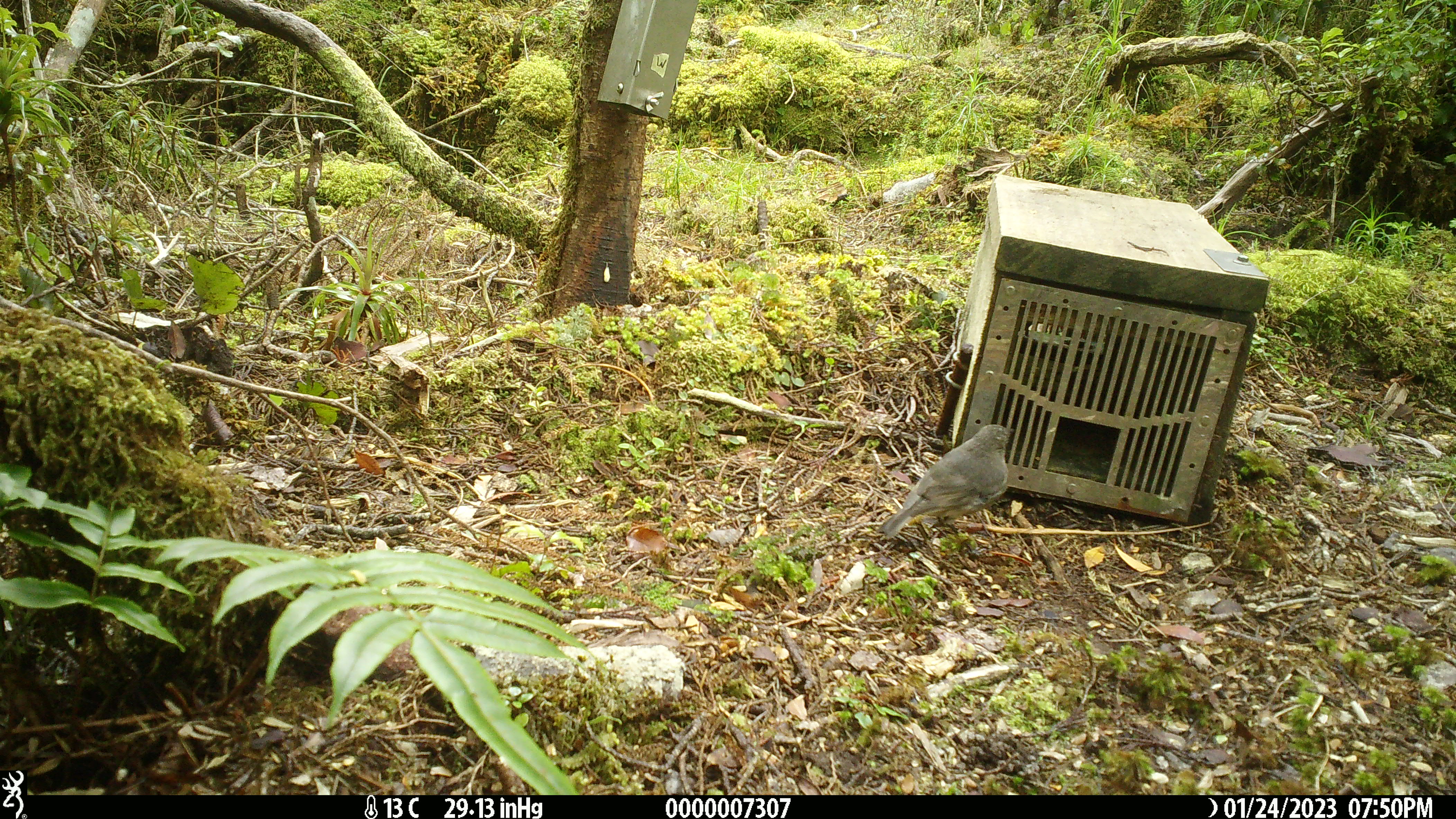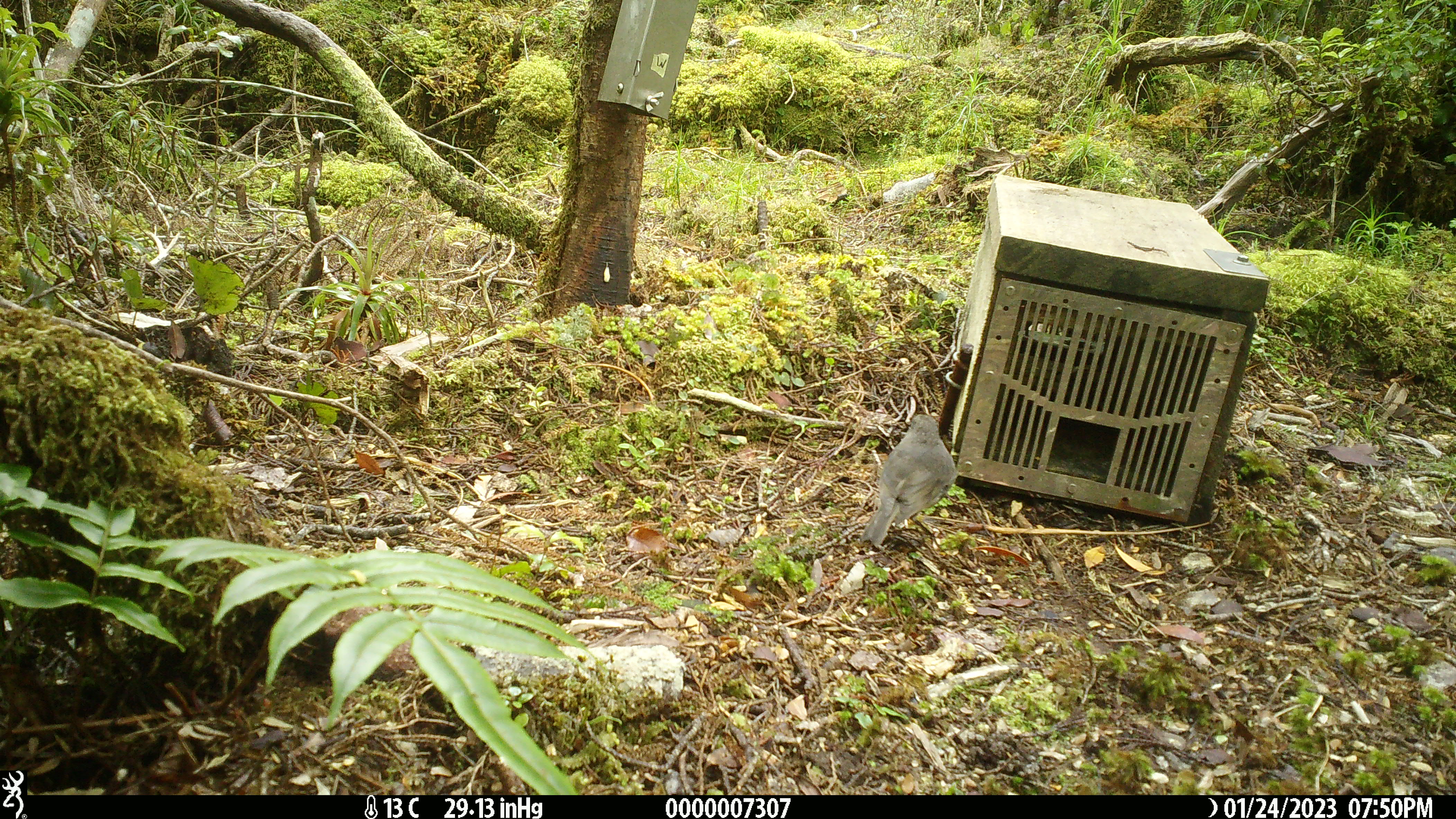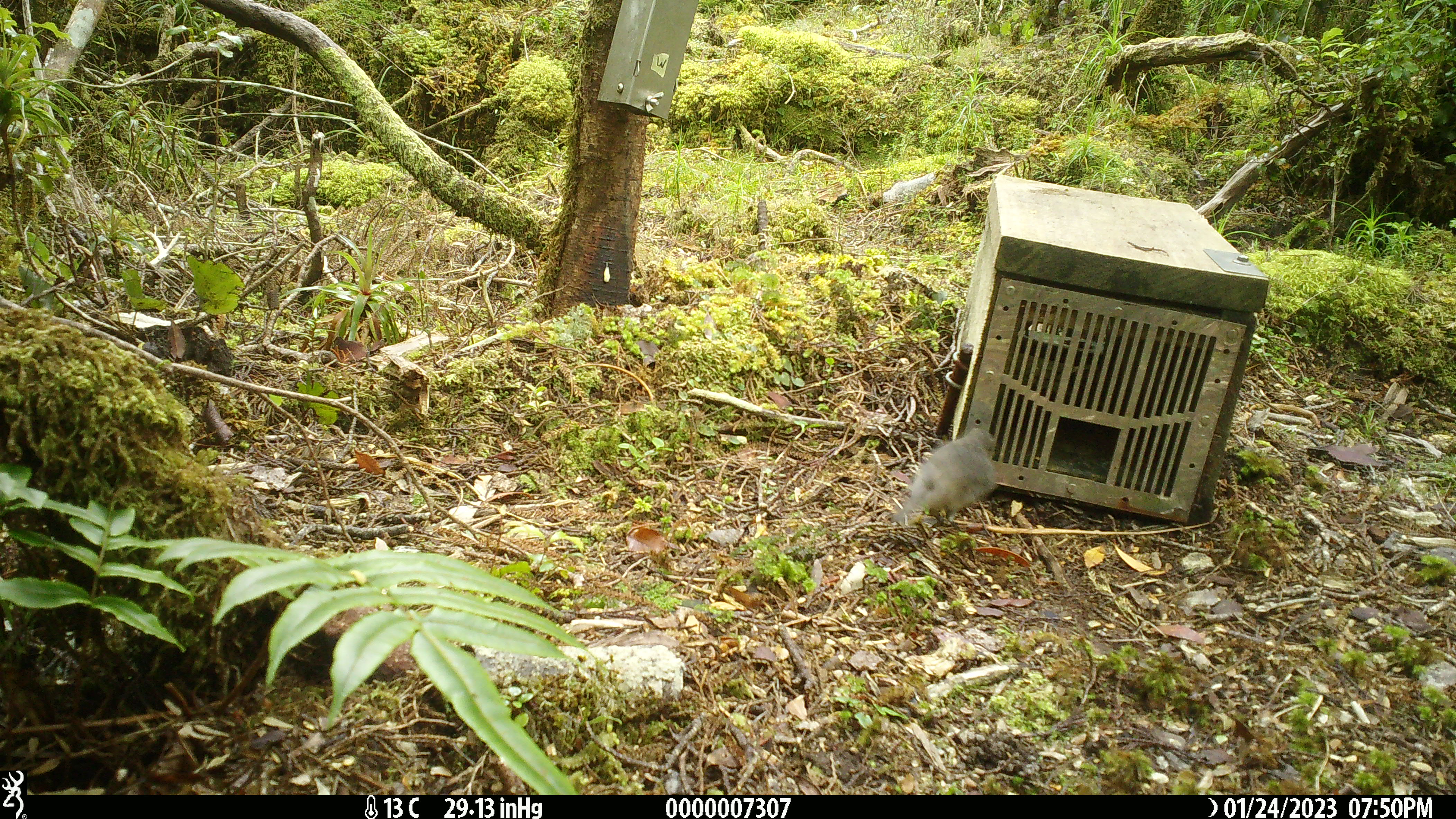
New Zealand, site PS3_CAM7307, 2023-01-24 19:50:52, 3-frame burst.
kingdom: Animalia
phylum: Chordata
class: Aves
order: Passeriformes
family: Petroicidae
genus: Petroica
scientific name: Petroica australis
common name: new zealand robin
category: robin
Robin (new zealand robin) (Petroica australis).